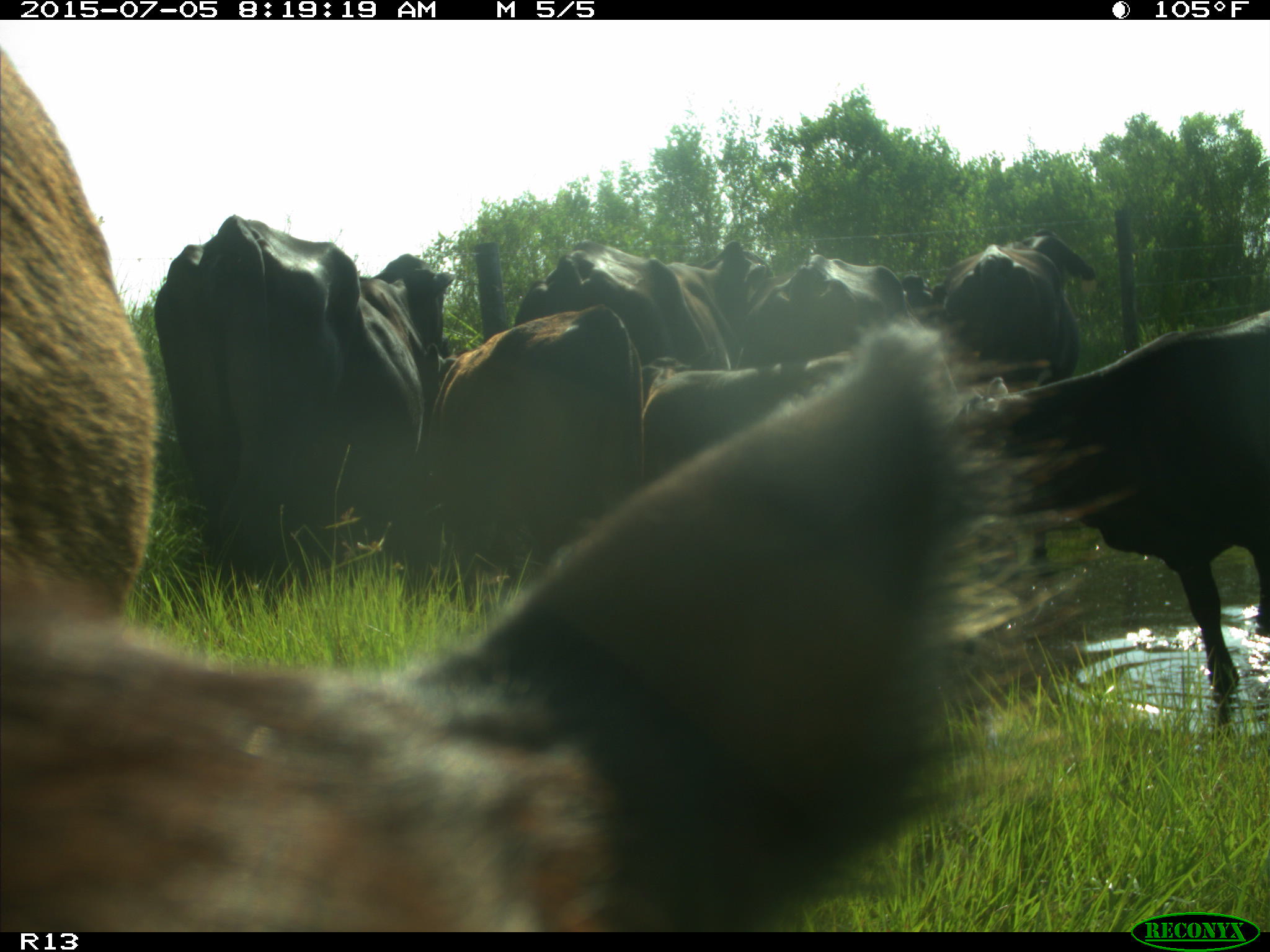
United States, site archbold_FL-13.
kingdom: Animalia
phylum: Chordata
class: Mammalia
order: Artiodactyla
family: Bovidae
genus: Bos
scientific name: Bos taurus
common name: domestic cow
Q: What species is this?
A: Bos taurus (domestic cow).